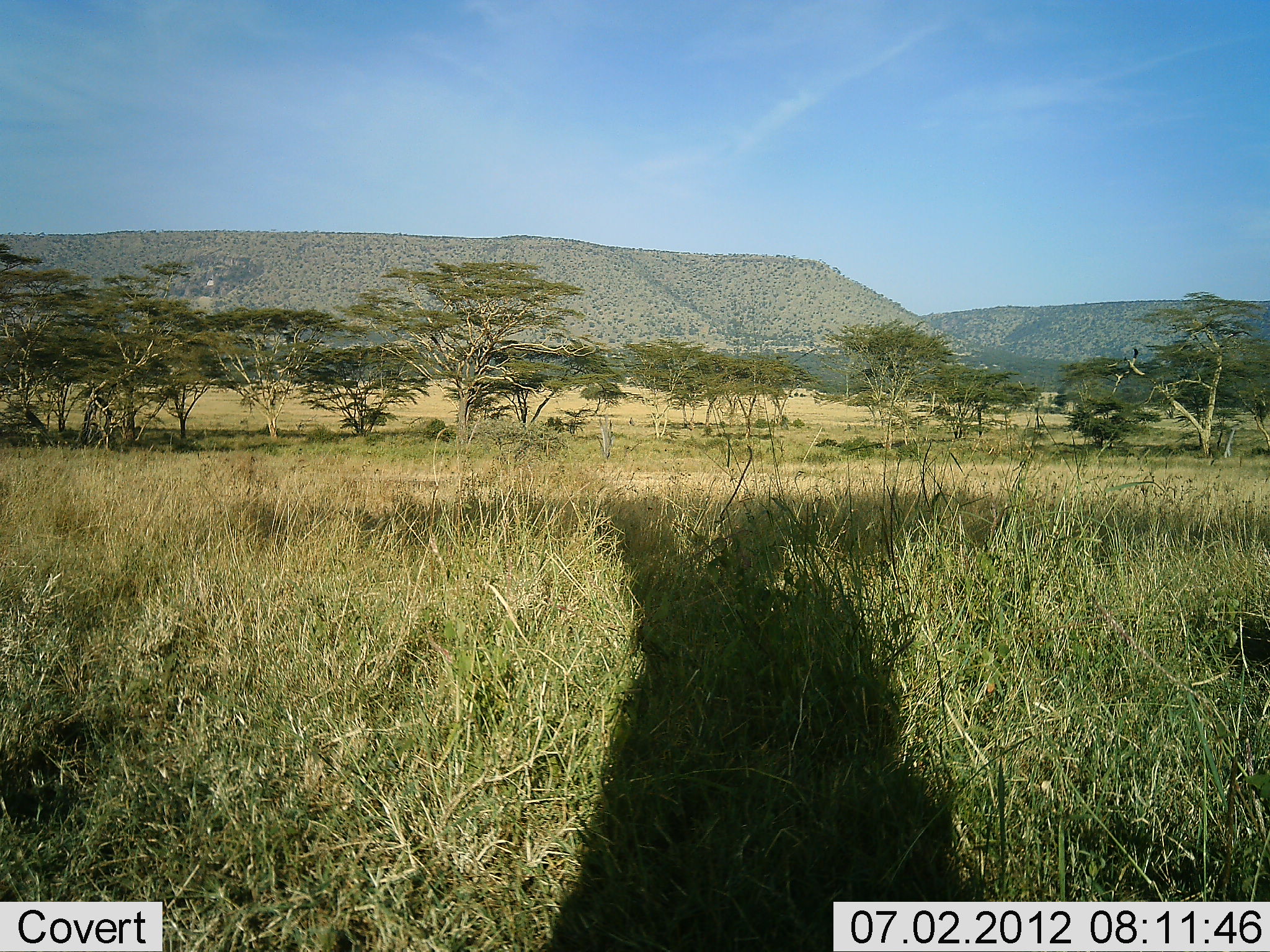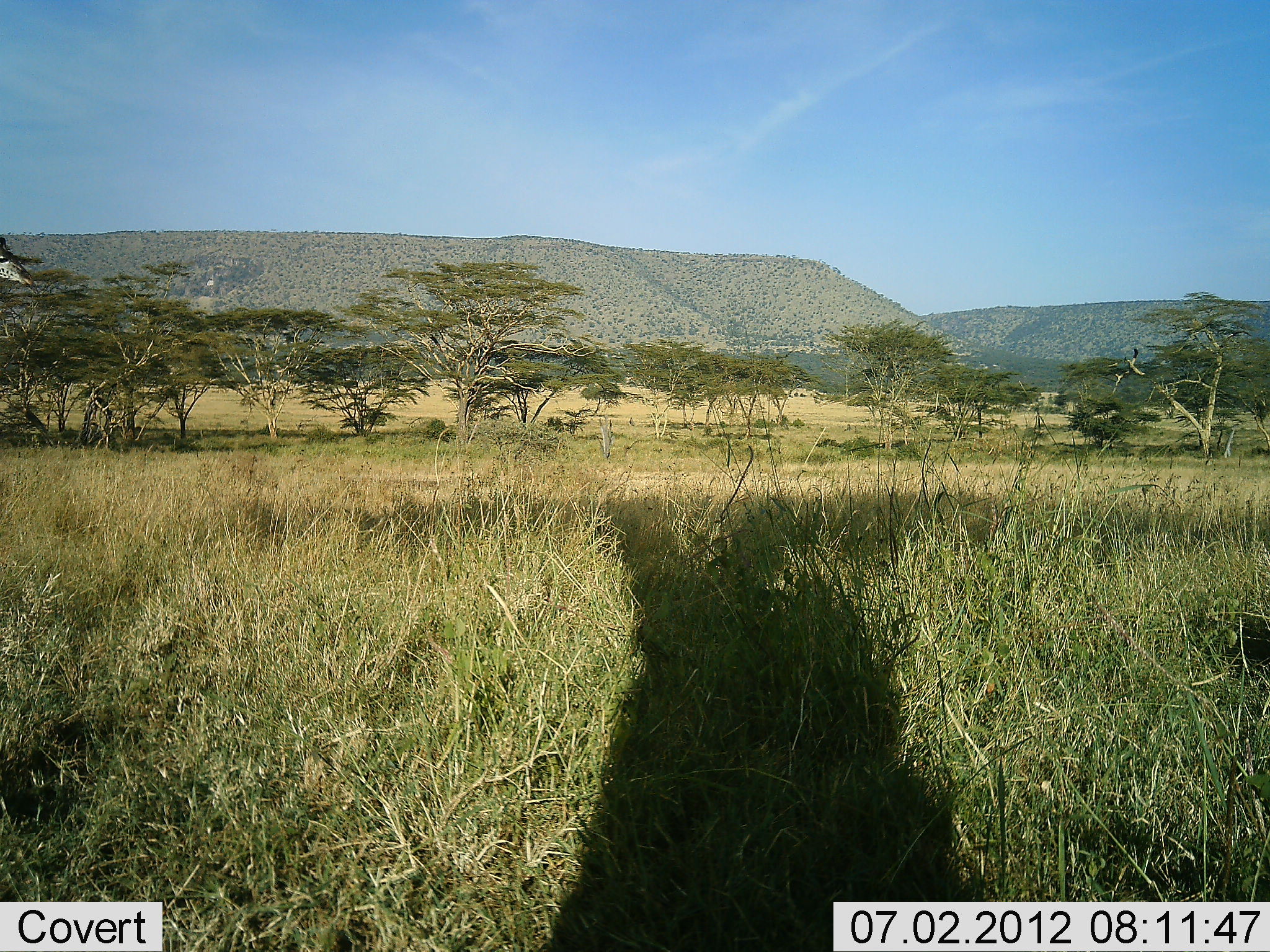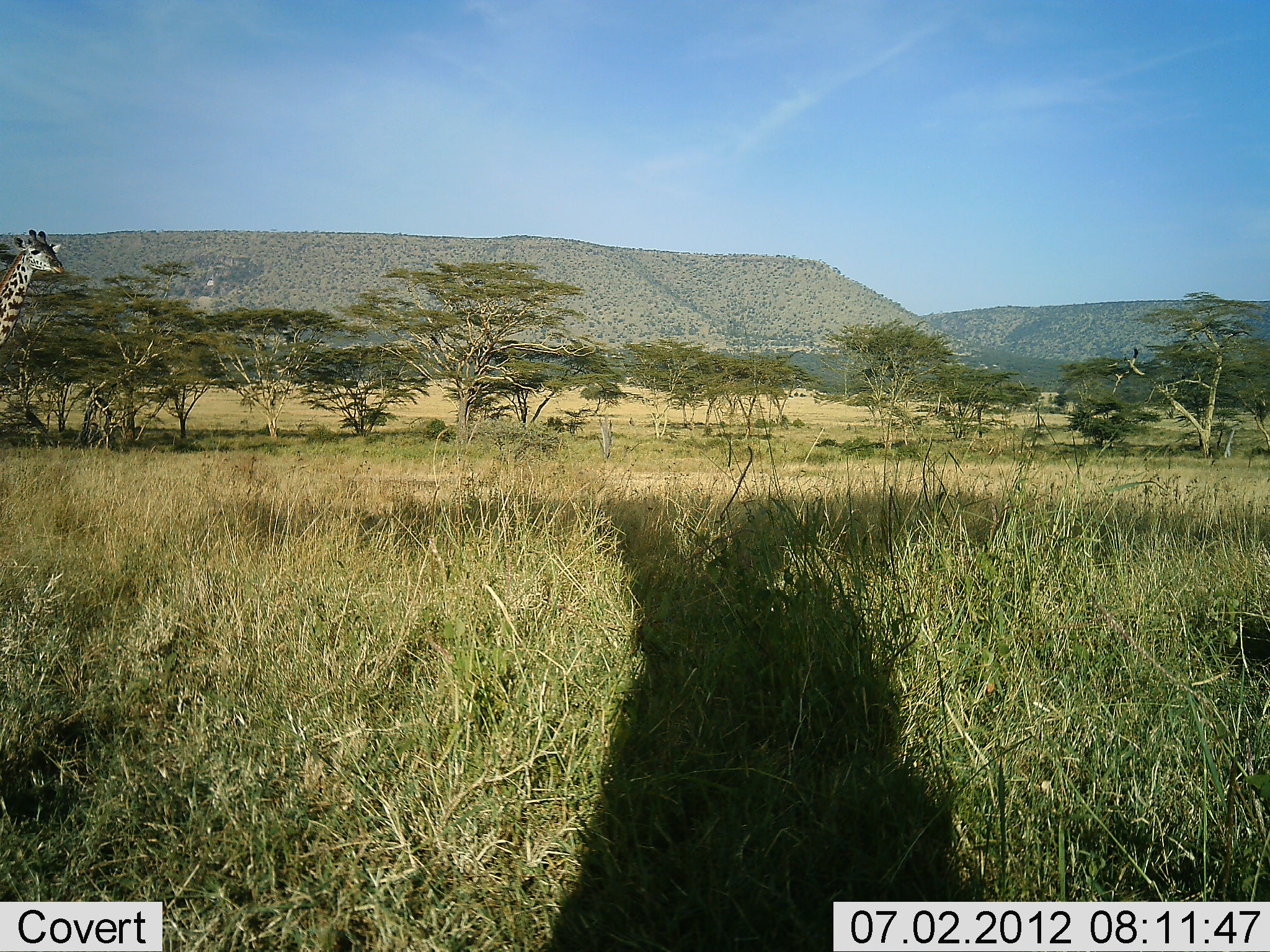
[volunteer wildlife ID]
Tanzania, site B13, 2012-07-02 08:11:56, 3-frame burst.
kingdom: Animalia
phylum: Chordata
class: Mammalia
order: Artiodactyla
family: Giraffidae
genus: Giraffa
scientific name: Giraffa camelopardalis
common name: giraffe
Giraffe (Giraffa camelopardalis), count 1. Behavior (volunteer vote fractions): standing 20%, resting 0%, moving 100%, interacting 0%. Young present (vote fraction): 0%. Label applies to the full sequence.